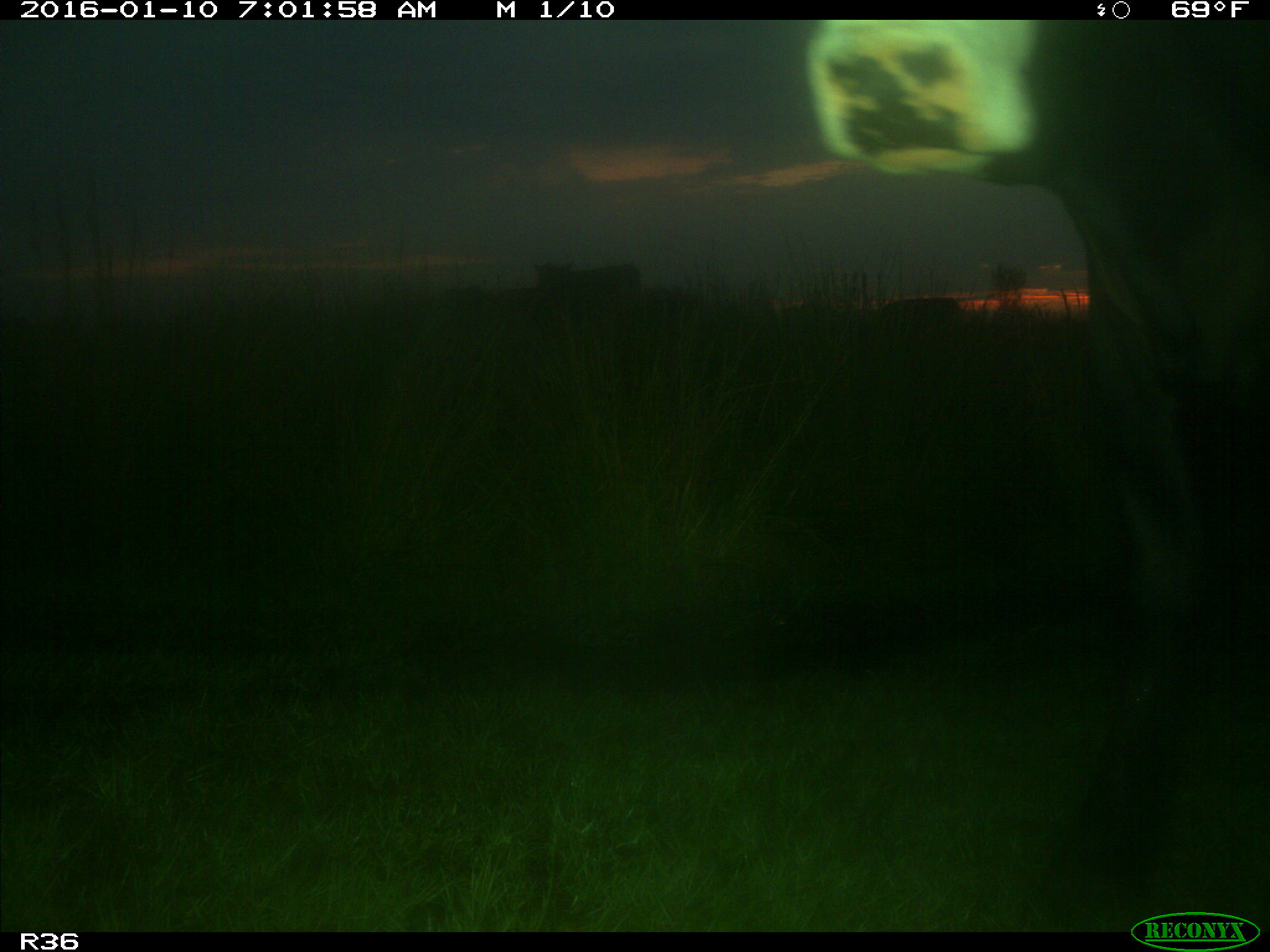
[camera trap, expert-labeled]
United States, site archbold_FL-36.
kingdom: Animalia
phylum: Chordata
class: Mammalia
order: Artiodactyla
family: Bovidae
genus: Bos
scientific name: Bos taurus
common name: domestic cow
Bos taurus (domestic cow).